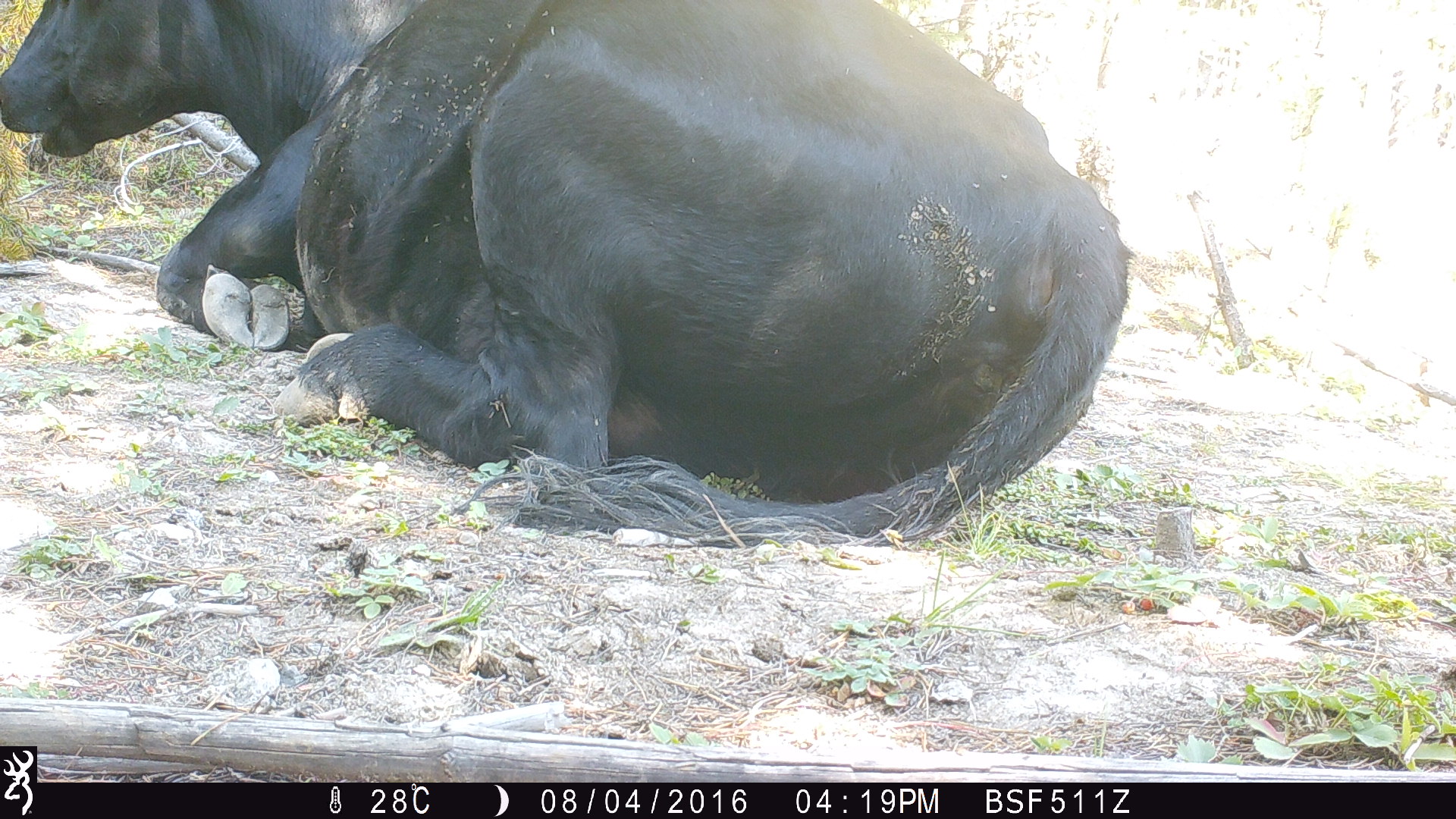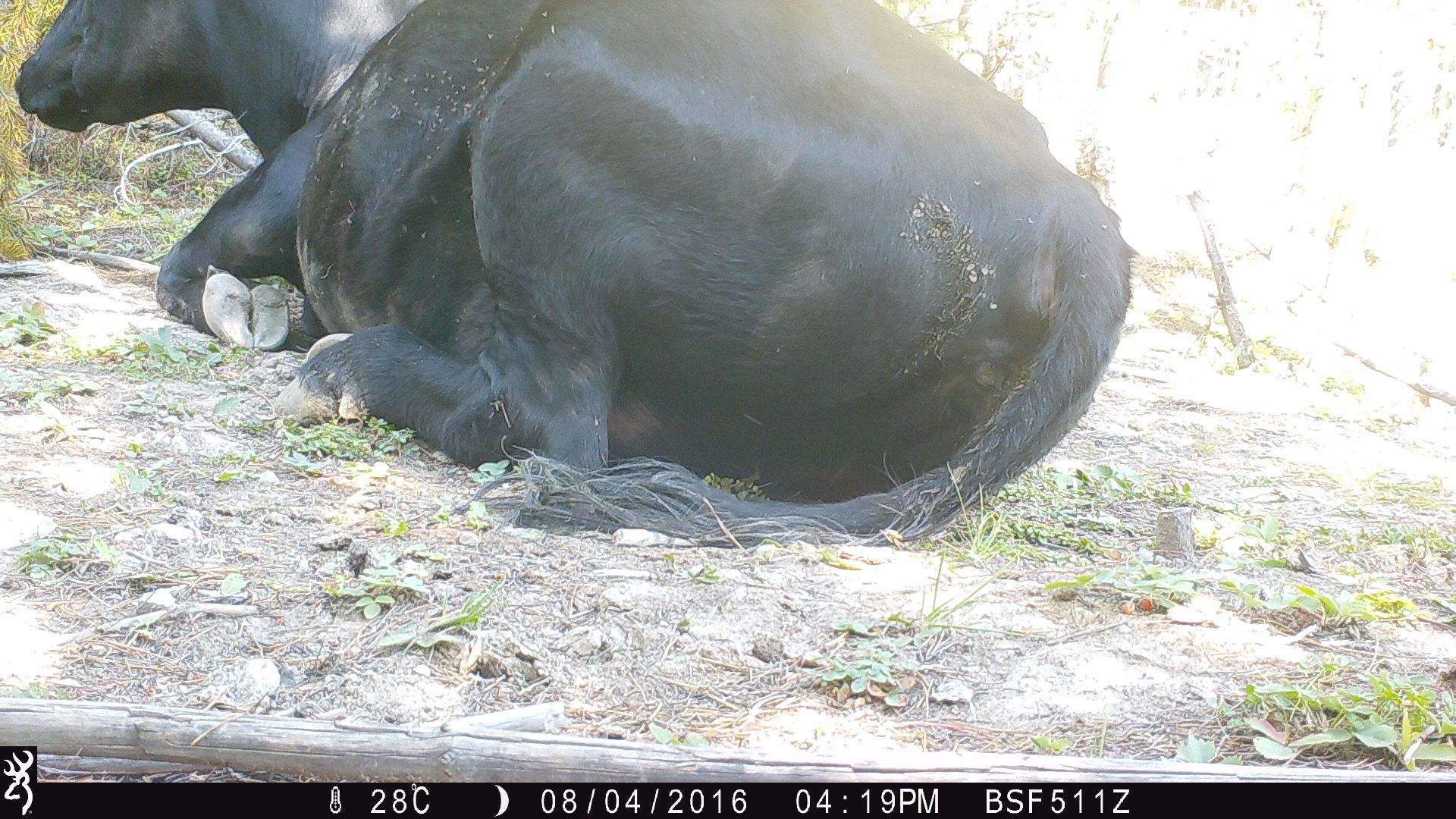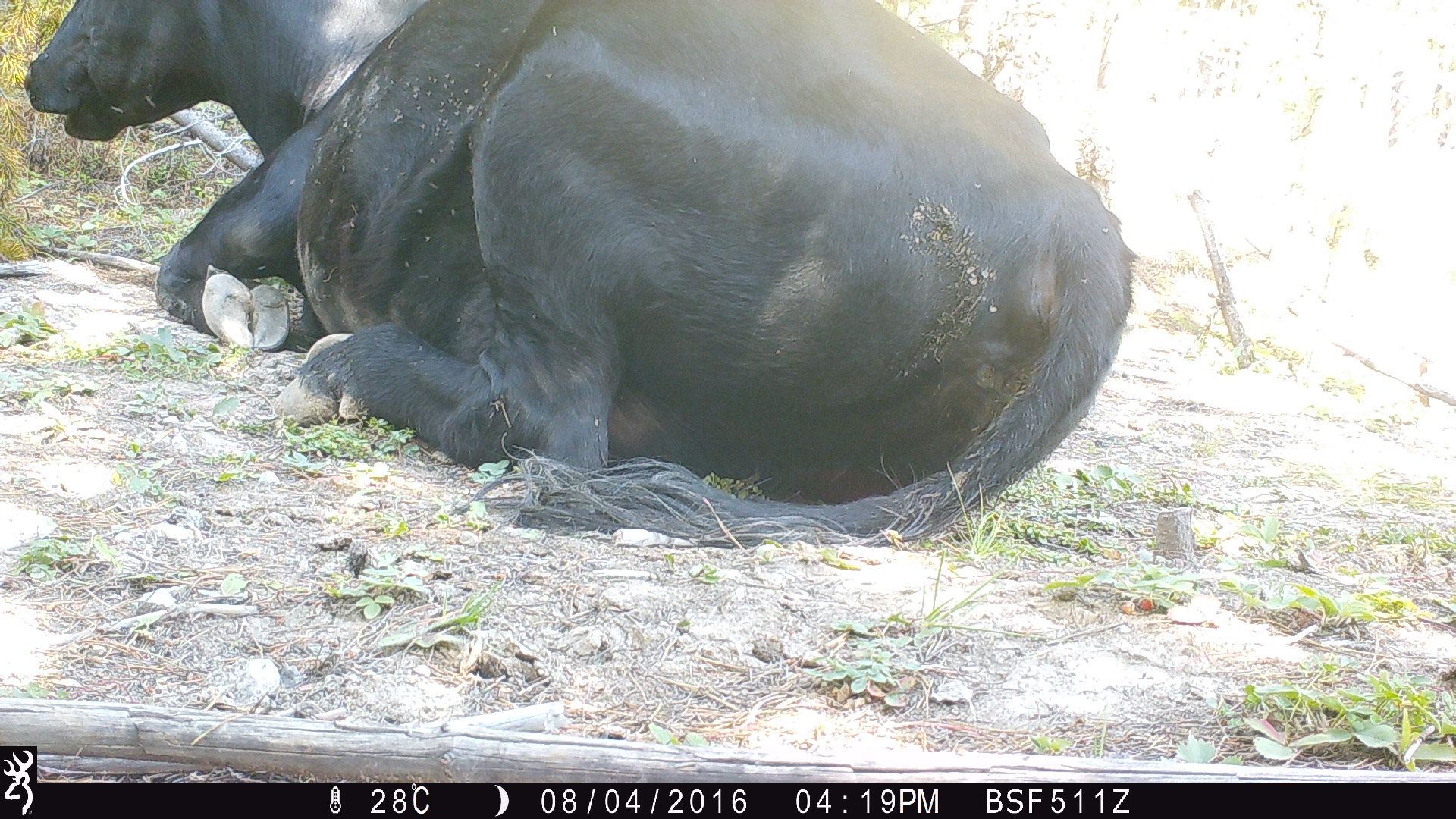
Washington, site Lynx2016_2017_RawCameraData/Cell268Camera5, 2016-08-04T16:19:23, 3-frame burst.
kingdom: Animalia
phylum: Chordata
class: Mammalia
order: Artiodactyla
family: Bovidae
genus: Bos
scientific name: Bos taurus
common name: domestic cattle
Domestic cattle (Bos taurus). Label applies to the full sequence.